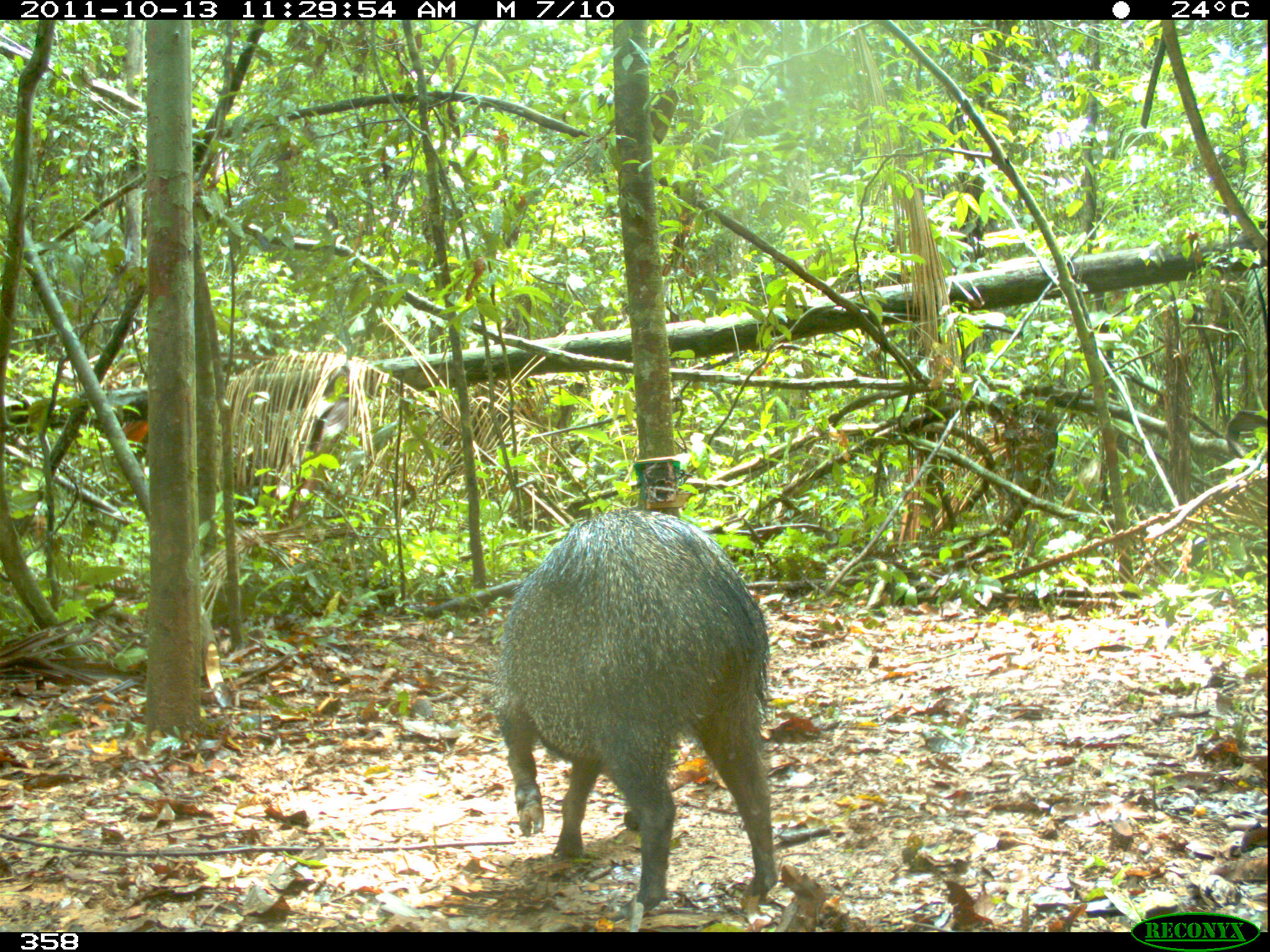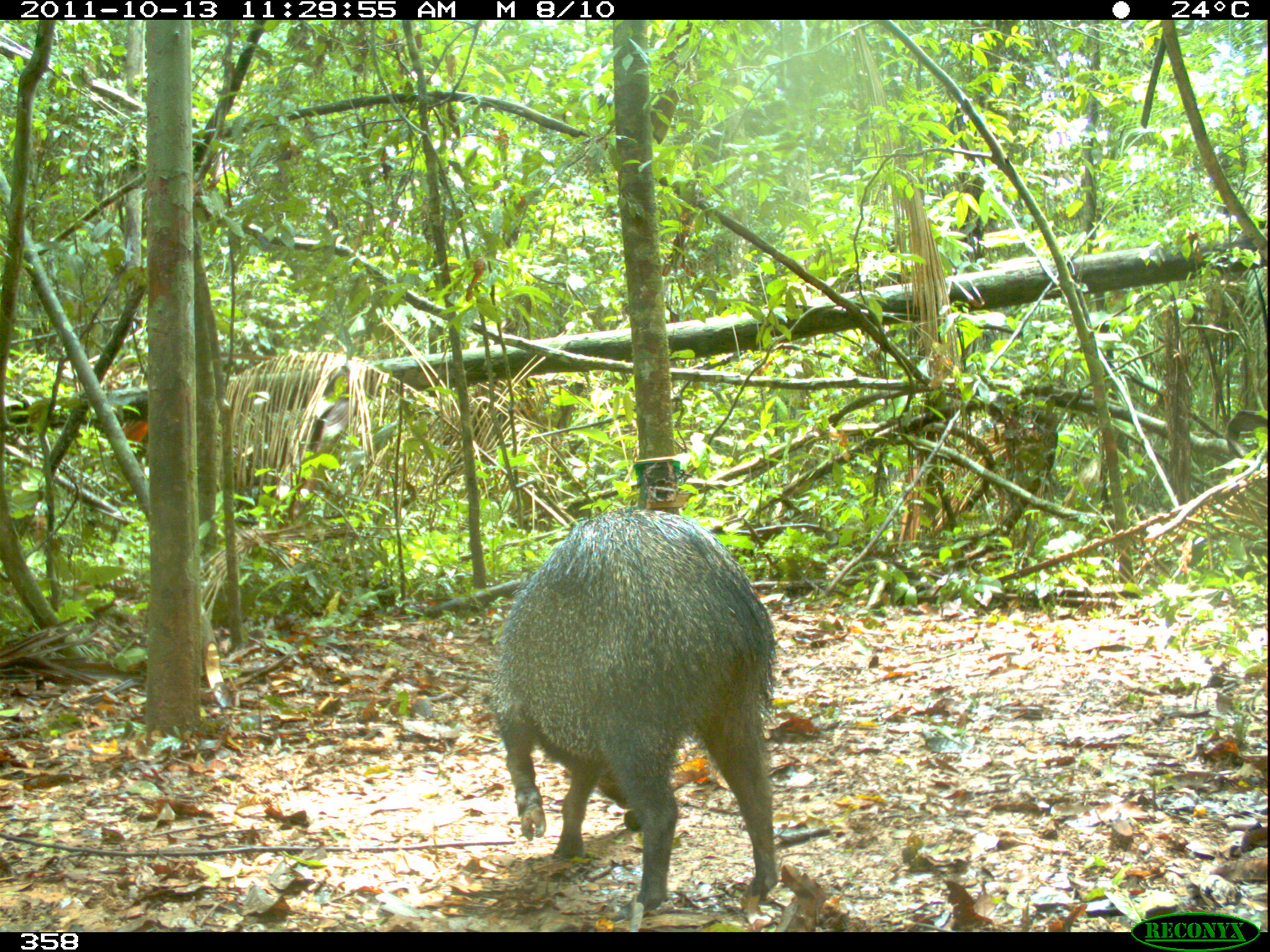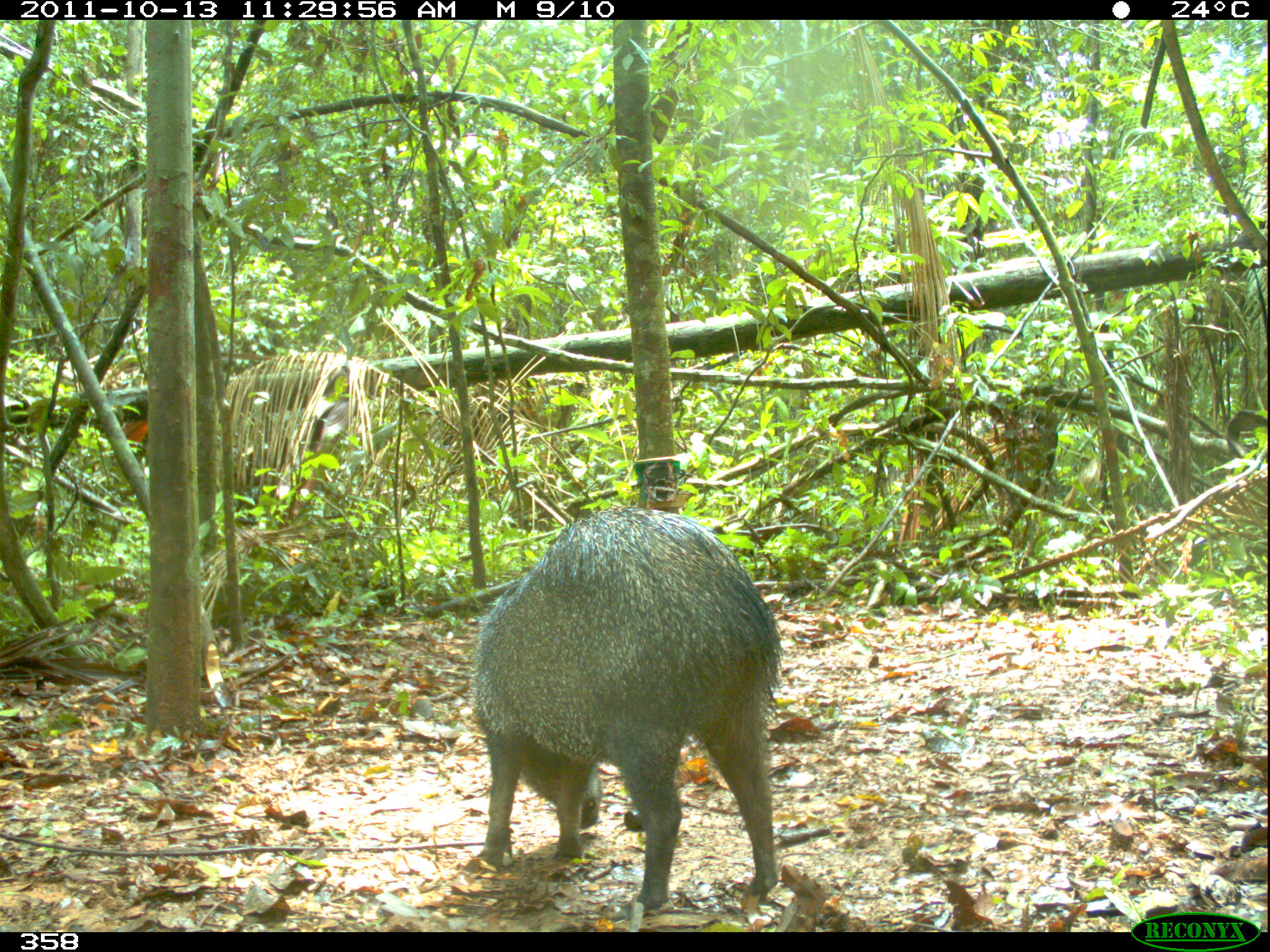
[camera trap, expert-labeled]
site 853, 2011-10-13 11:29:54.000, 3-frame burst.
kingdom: Animalia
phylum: Chordata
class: Mammalia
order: Artiodactyla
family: Tayassuidae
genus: Pecari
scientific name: Pecari tajacu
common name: collared peccary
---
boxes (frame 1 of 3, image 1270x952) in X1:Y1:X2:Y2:
pecari tajacu: 487:506:778:907